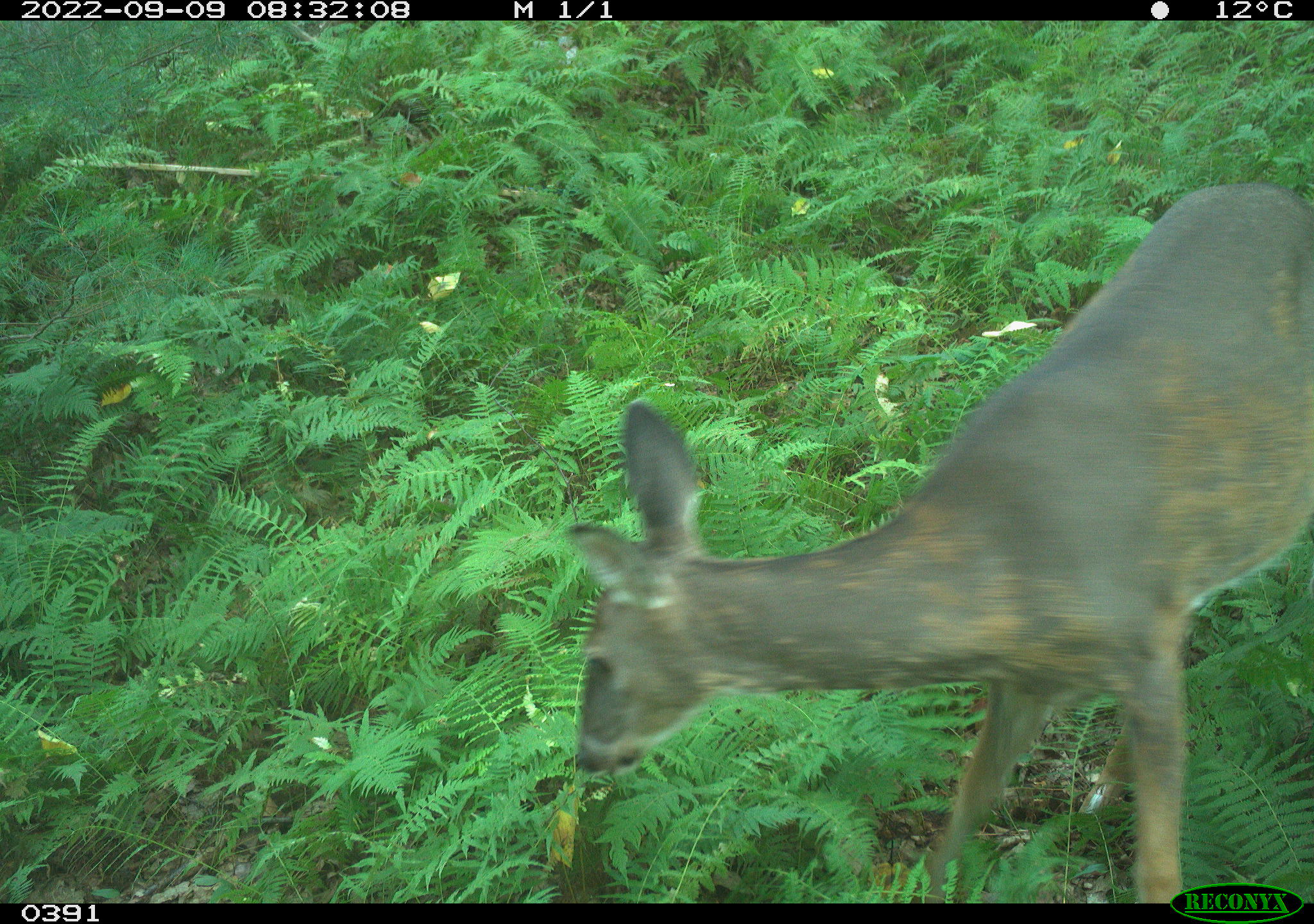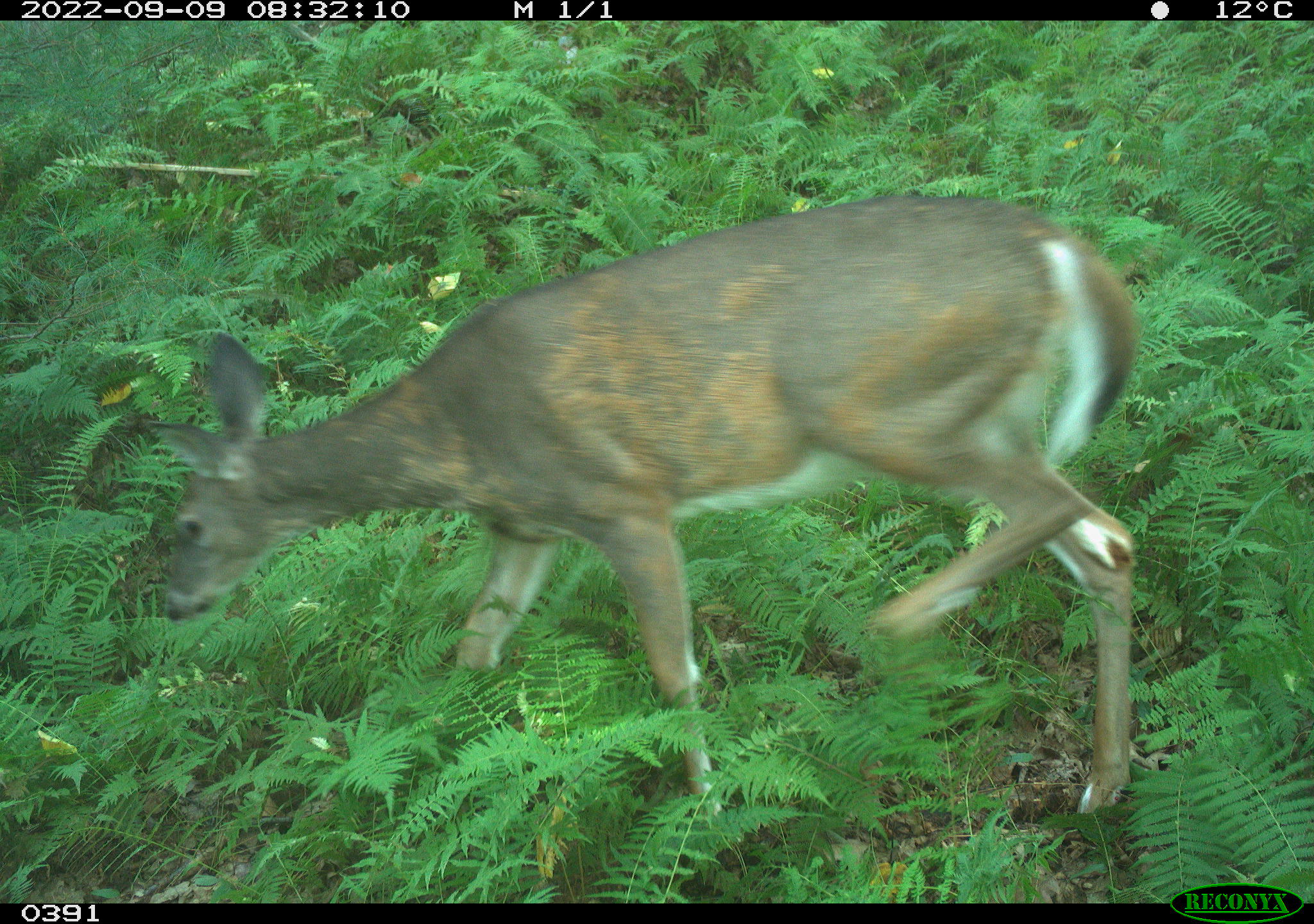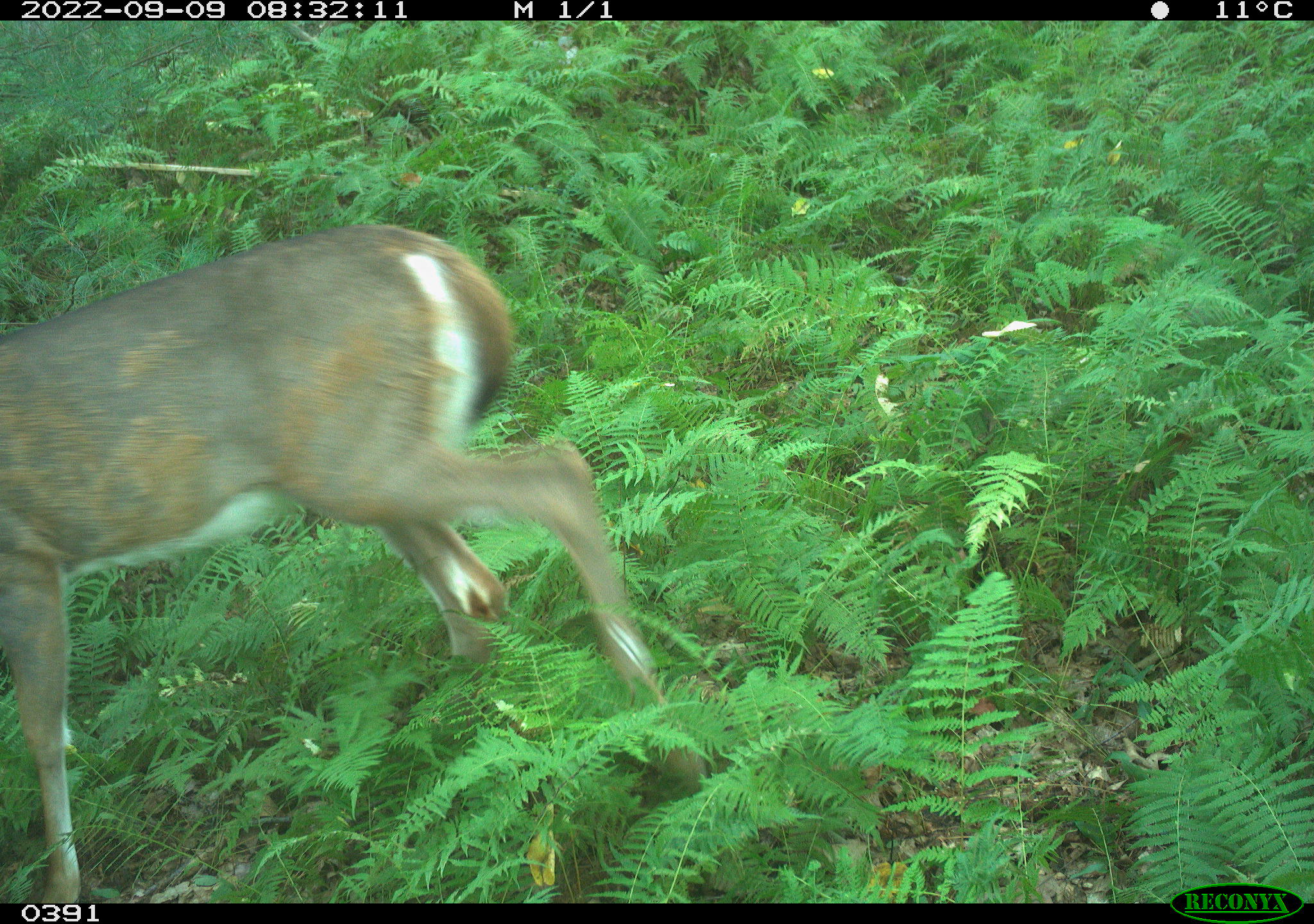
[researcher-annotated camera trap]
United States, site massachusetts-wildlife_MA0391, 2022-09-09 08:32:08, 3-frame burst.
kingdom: Animalia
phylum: Chordata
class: Mammalia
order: Artiodactyla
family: Cervidae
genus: Odocoileus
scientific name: Odocoileus virginianus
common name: white-tailed deer